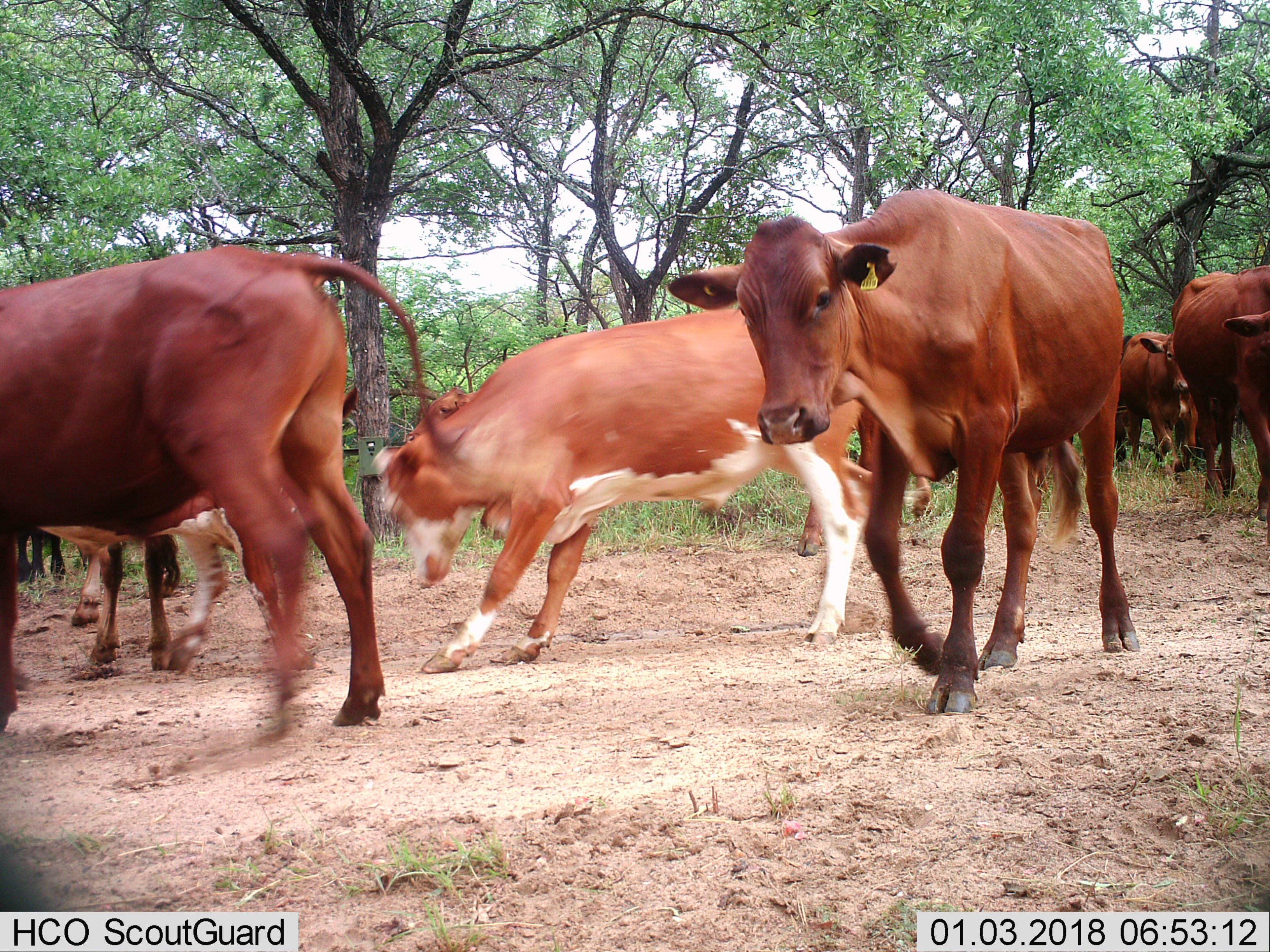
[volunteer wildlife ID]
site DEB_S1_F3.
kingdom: Animalia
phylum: Chordata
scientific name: Vertebrata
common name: domestic animal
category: domesticanimal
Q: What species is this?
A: Domesticanimal (domestic animal) (Vertebrata).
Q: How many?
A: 8.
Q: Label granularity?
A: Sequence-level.